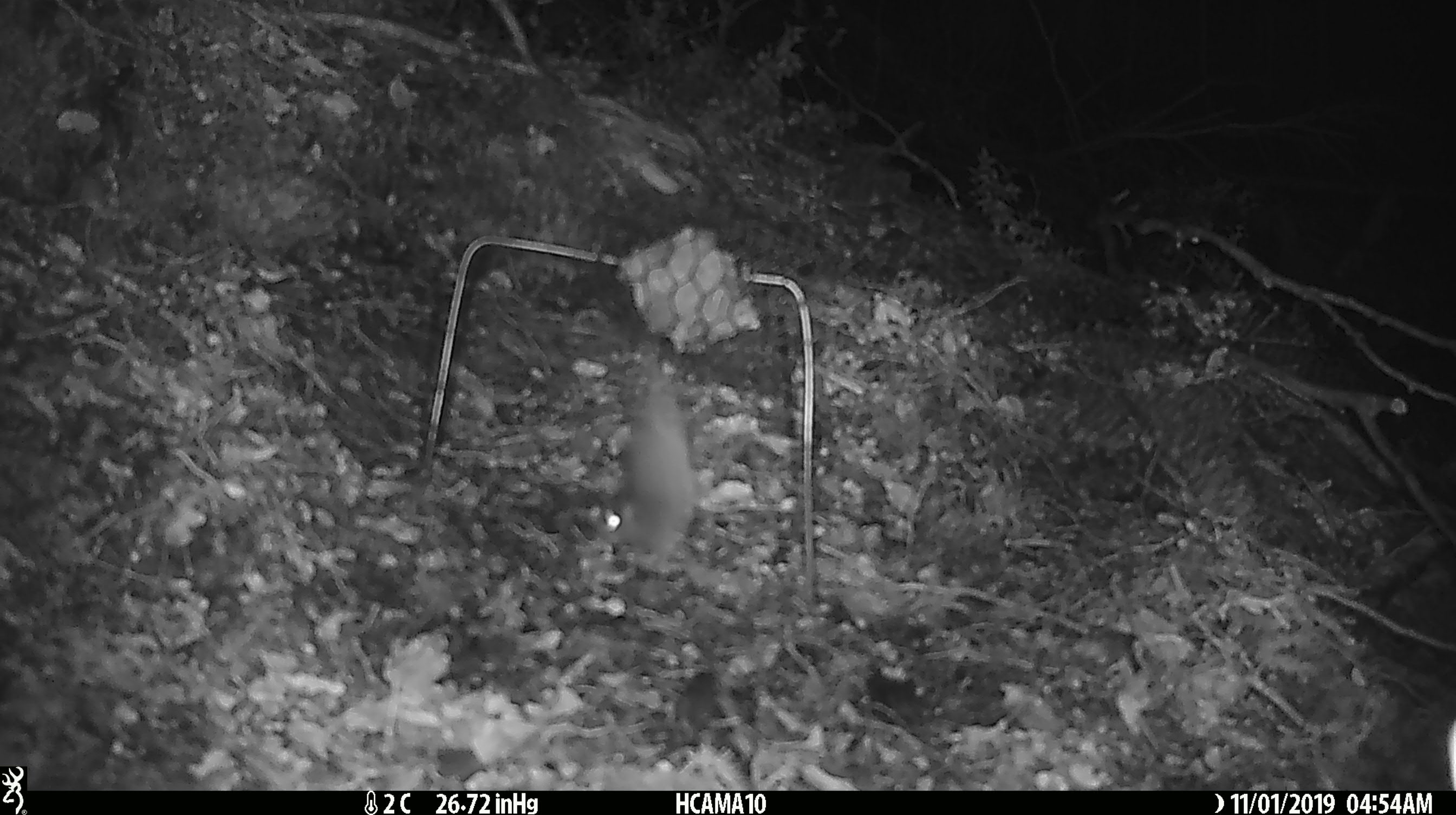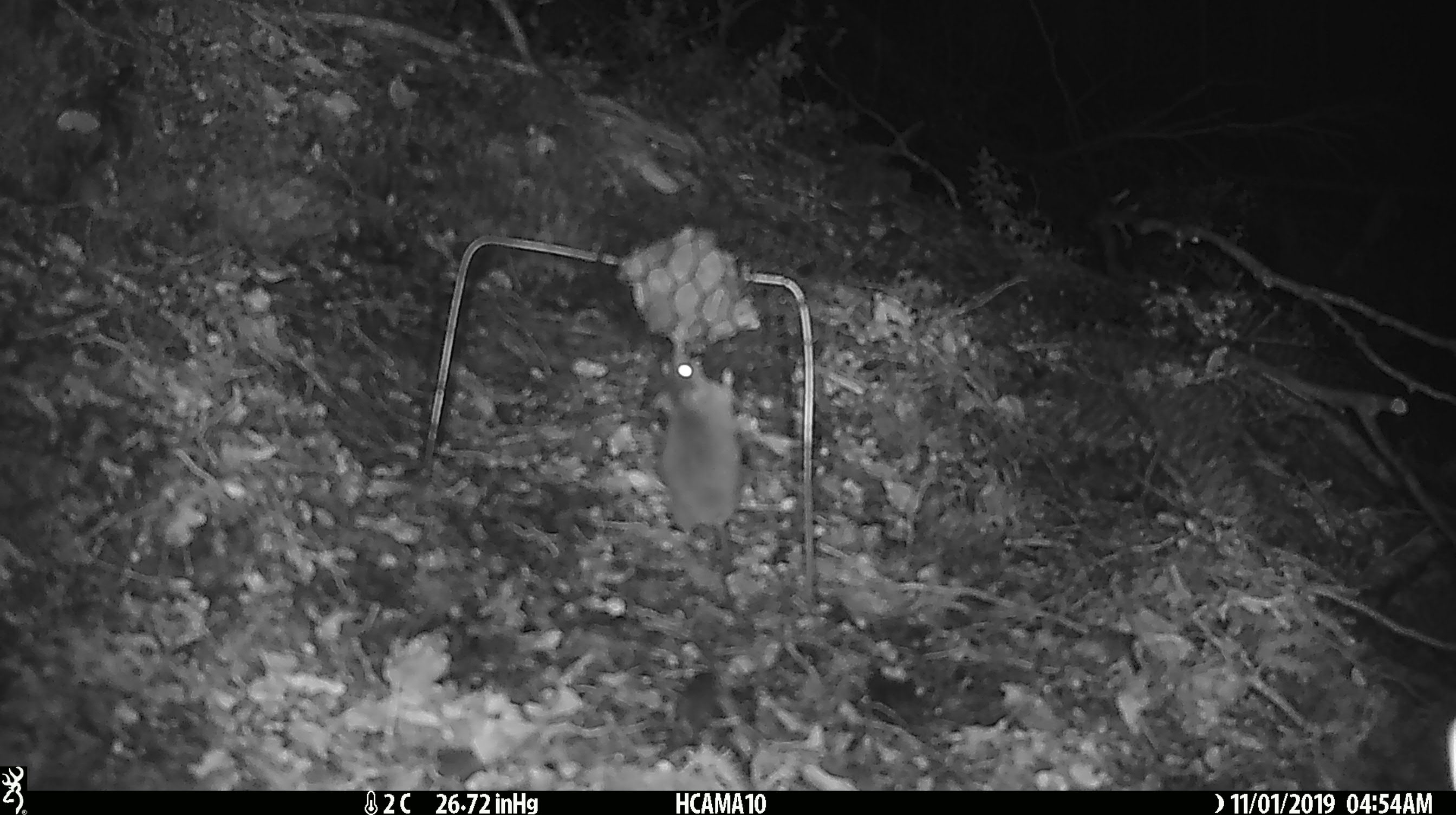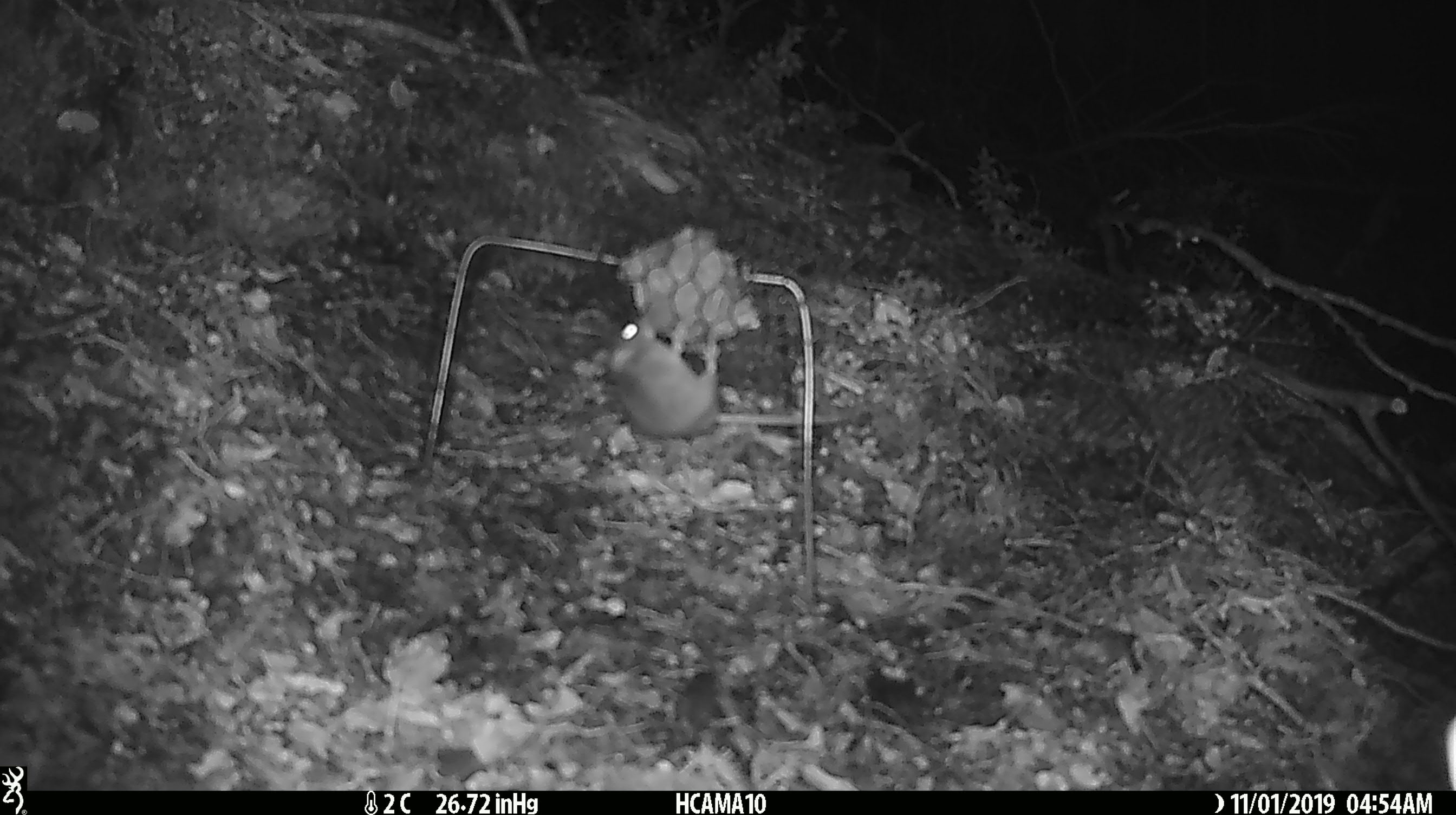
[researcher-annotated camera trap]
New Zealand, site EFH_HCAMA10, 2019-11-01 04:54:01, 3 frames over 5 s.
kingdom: Animalia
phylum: Chordata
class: Mammalia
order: Rodentia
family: Muridae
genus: Mus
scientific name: Mus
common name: mouse